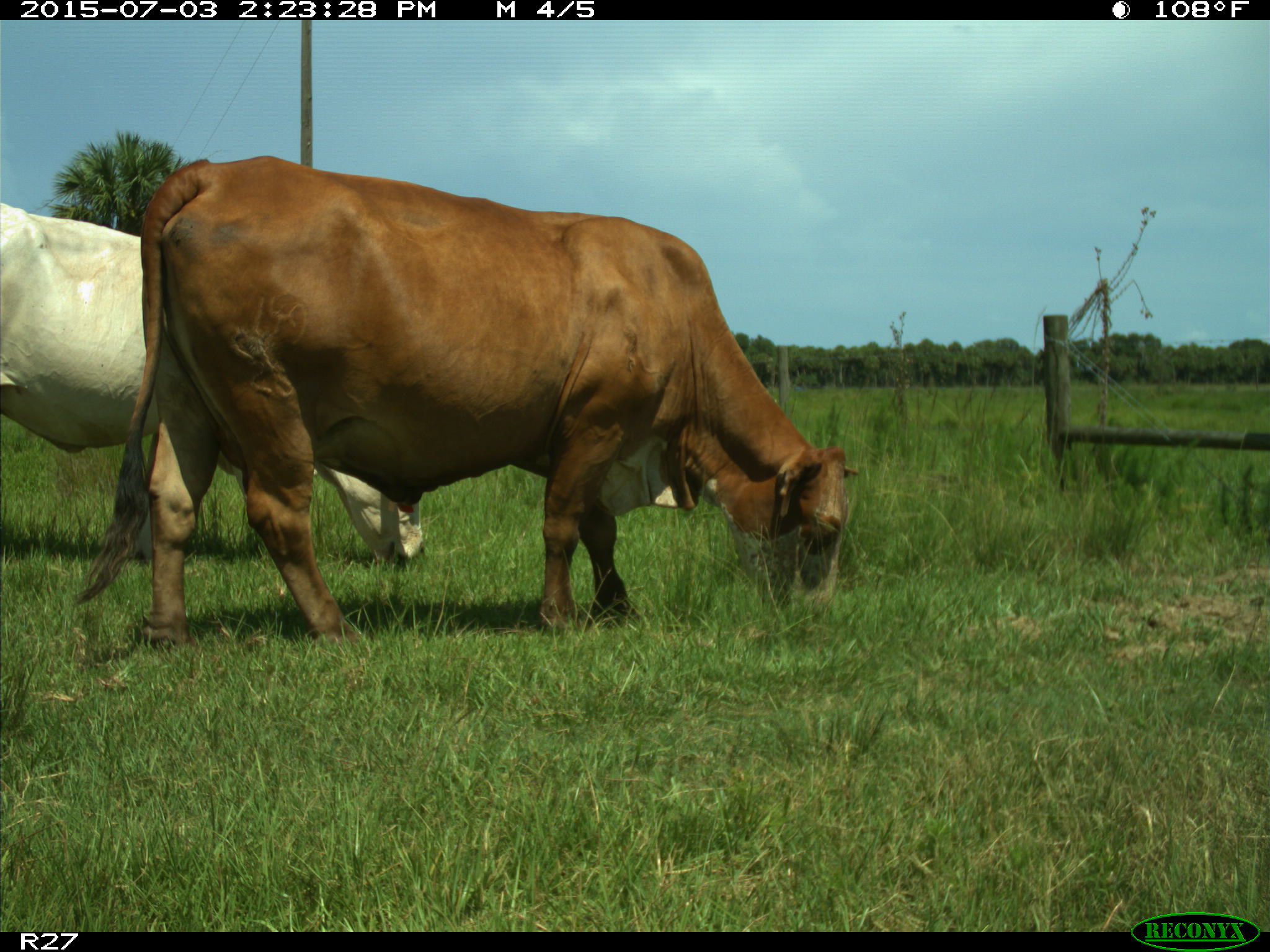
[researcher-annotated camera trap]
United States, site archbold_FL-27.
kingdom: Animalia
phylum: Chordata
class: Mammalia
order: Artiodactyla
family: Bovidae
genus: Bos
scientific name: Bos taurus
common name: domestic cow